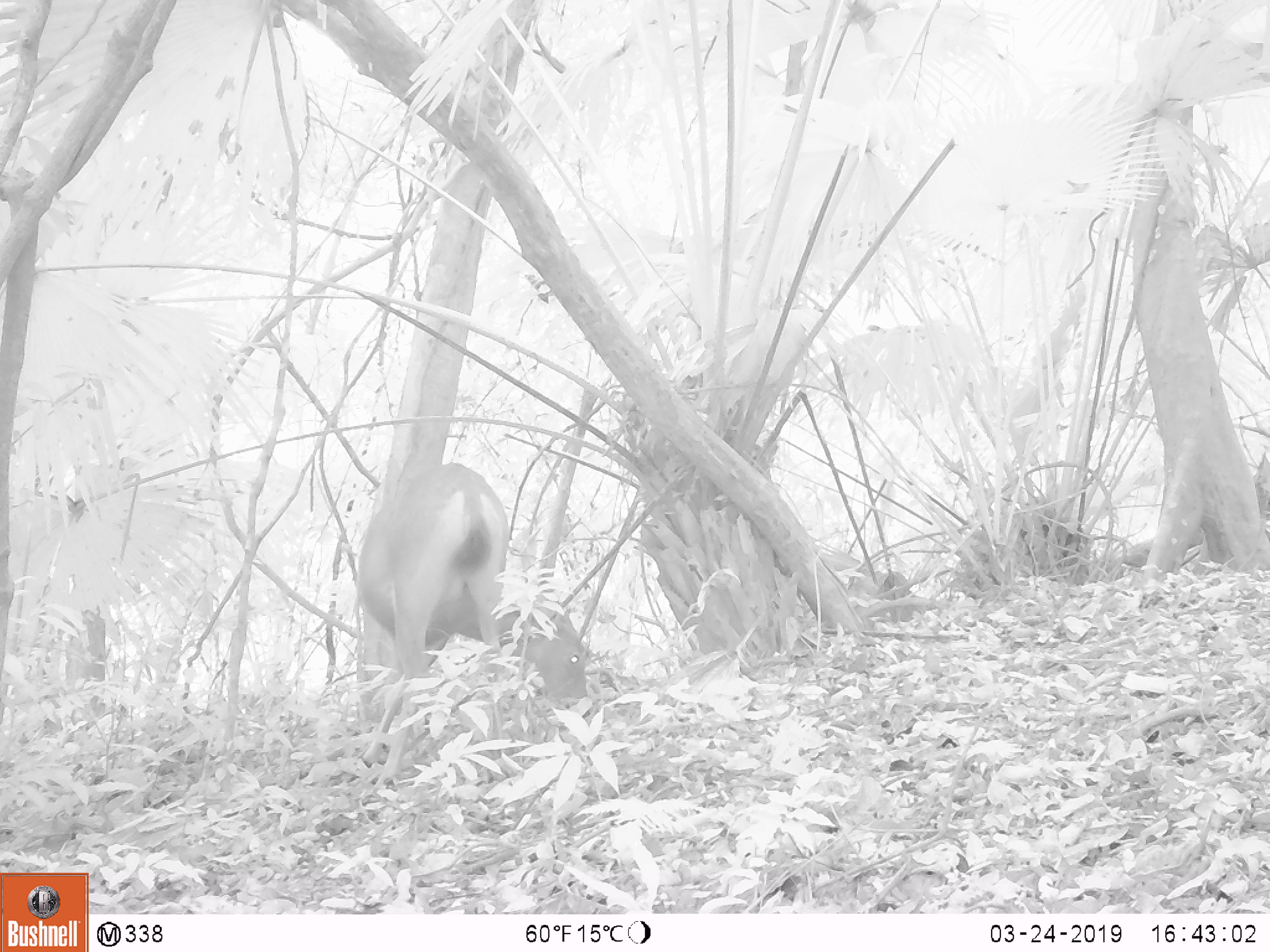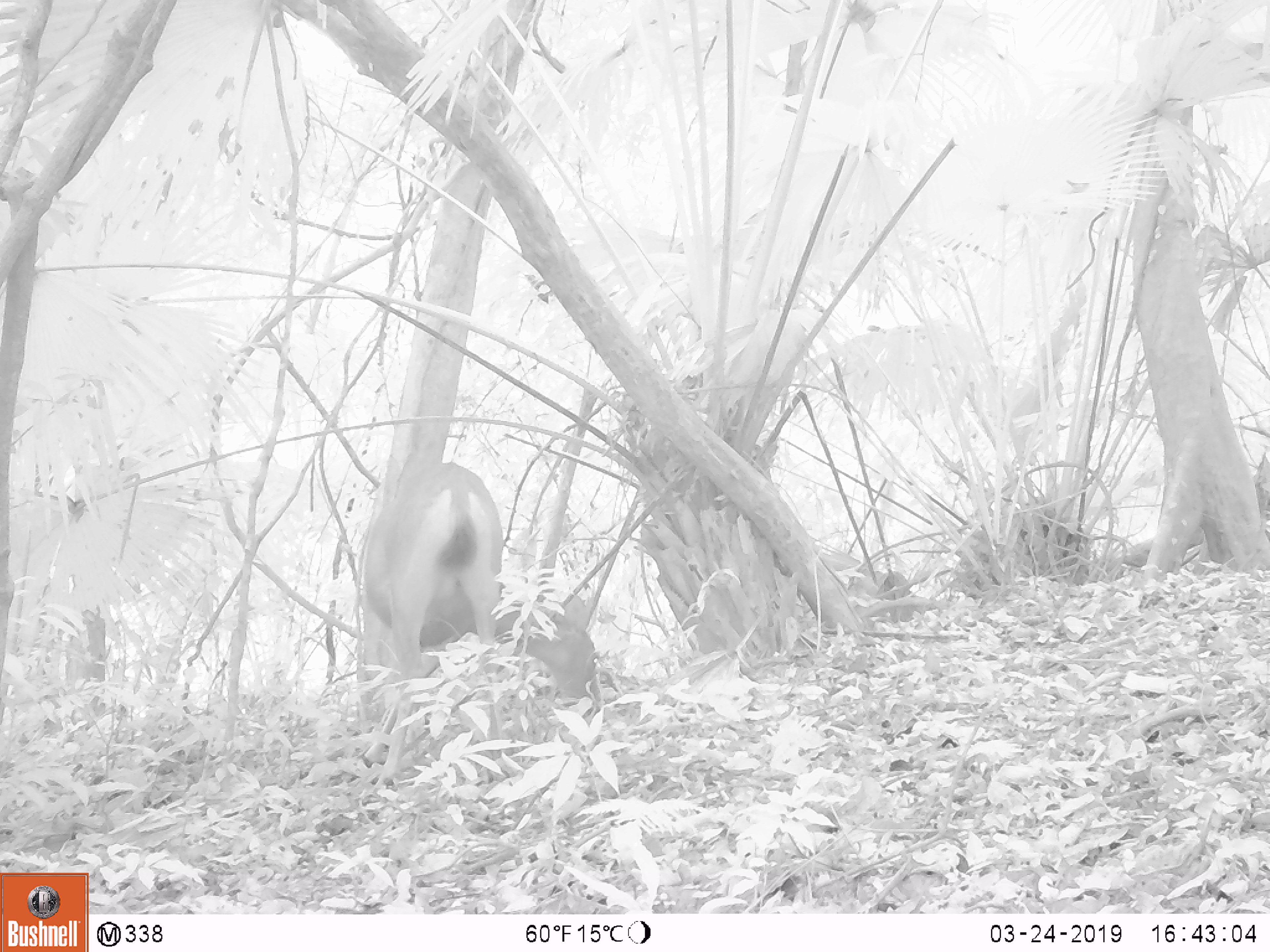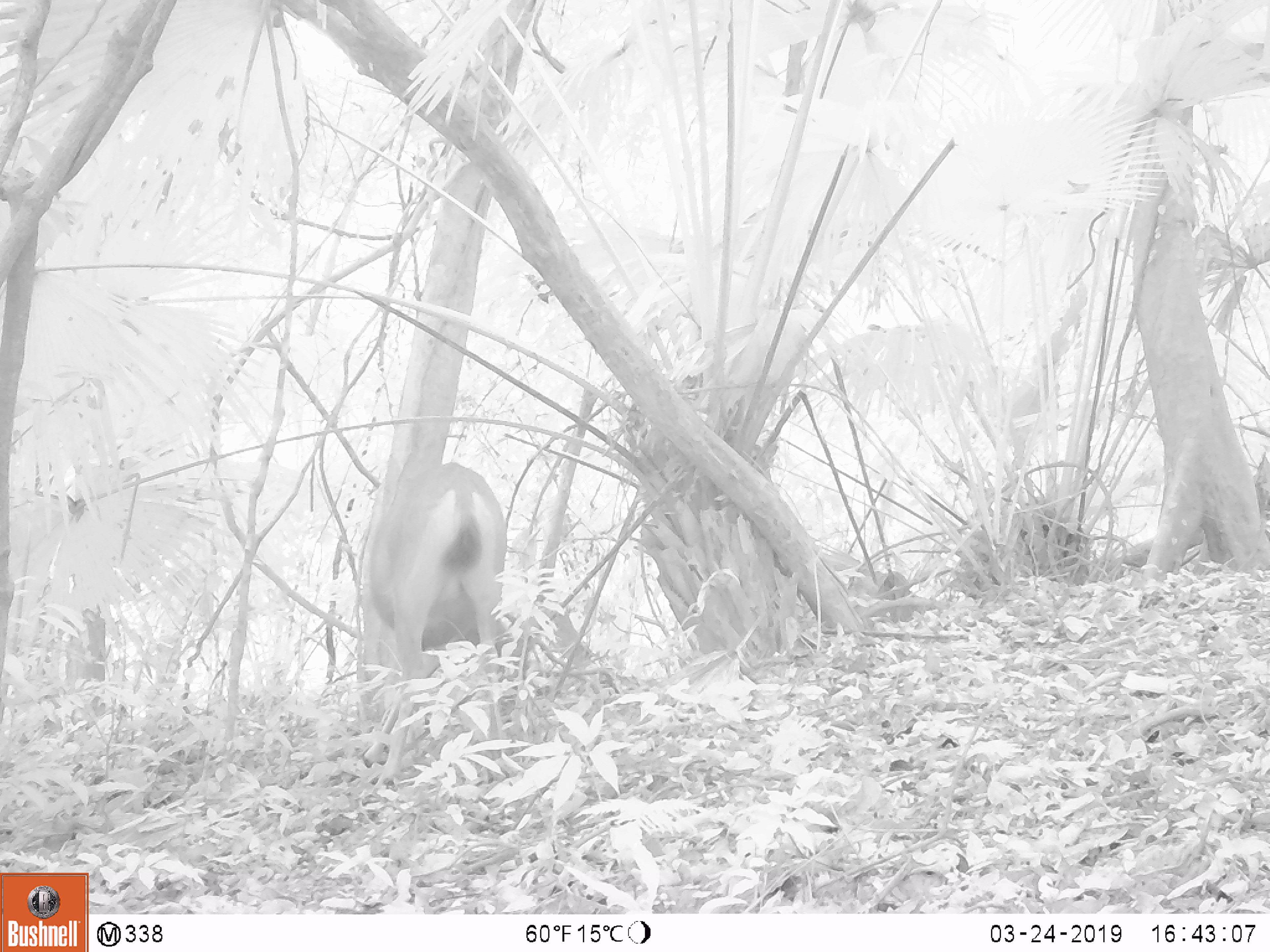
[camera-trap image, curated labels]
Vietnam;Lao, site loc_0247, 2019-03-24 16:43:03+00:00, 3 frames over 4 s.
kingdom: Animalia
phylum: Chordata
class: Mammalia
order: Artiodactyla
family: Cervidae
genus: Rusa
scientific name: Rusa unicolor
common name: sambar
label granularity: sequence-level